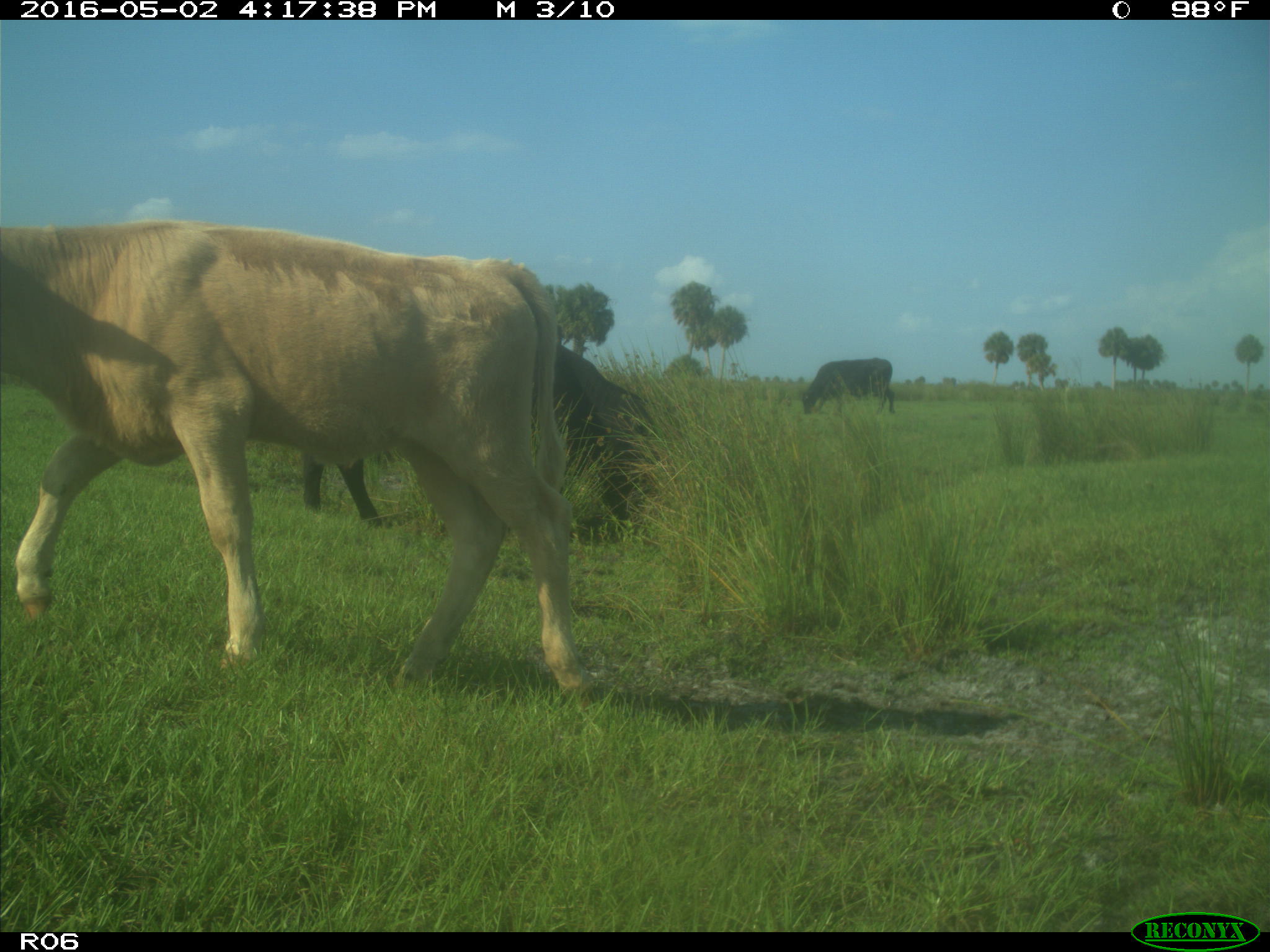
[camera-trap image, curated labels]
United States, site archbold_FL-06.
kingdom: Animalia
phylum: Chordata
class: Mammalia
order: Artiodactyla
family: Bovidae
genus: Bos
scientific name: Bos taurus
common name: domestic cow